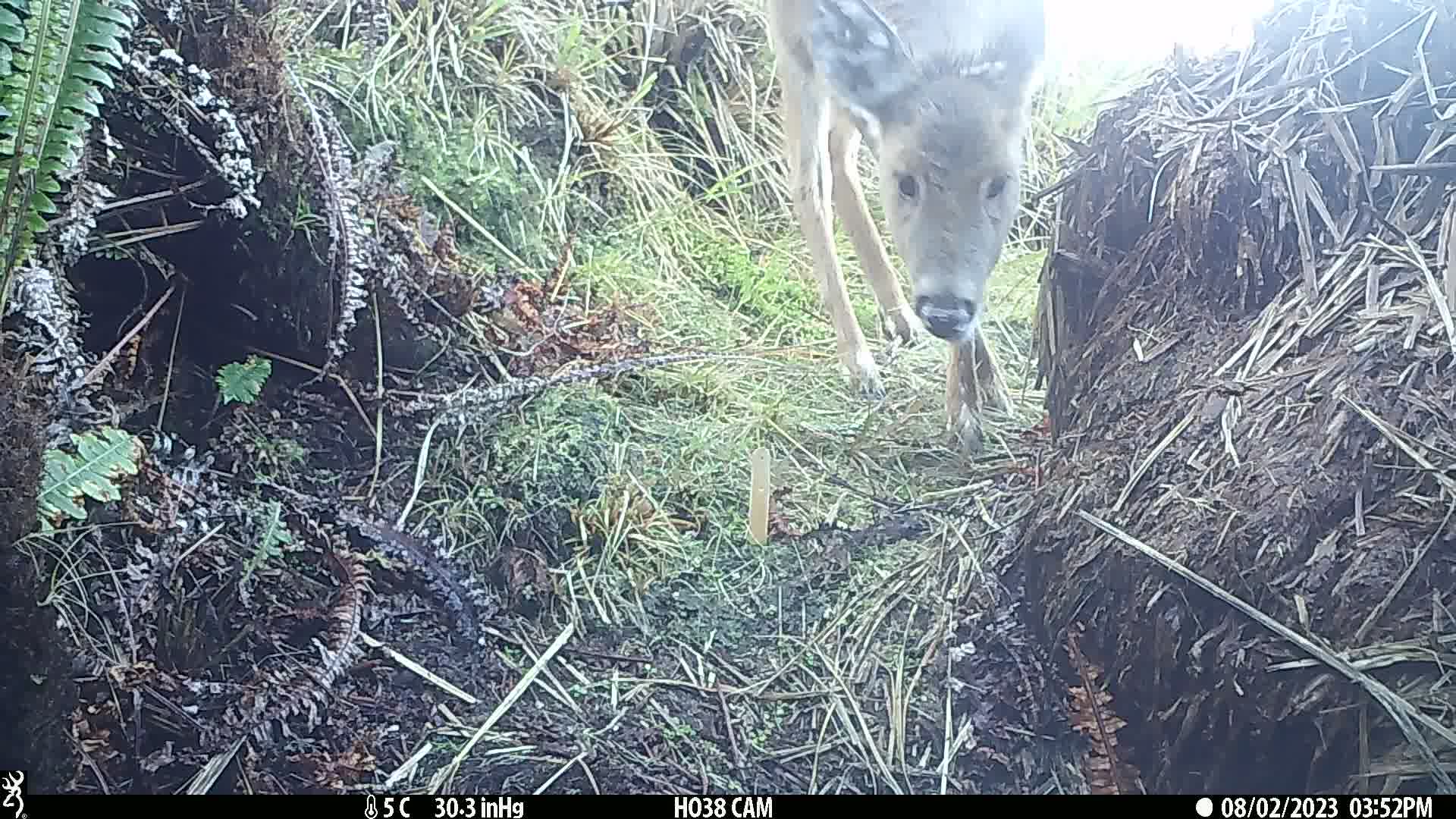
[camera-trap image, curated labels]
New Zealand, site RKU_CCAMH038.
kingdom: Animalia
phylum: Chordata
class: Mammalia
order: Artiodactyla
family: Cervidae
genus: Odocoileus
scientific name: Odocoileus virginianus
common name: white-tailed deer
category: white tailed deer